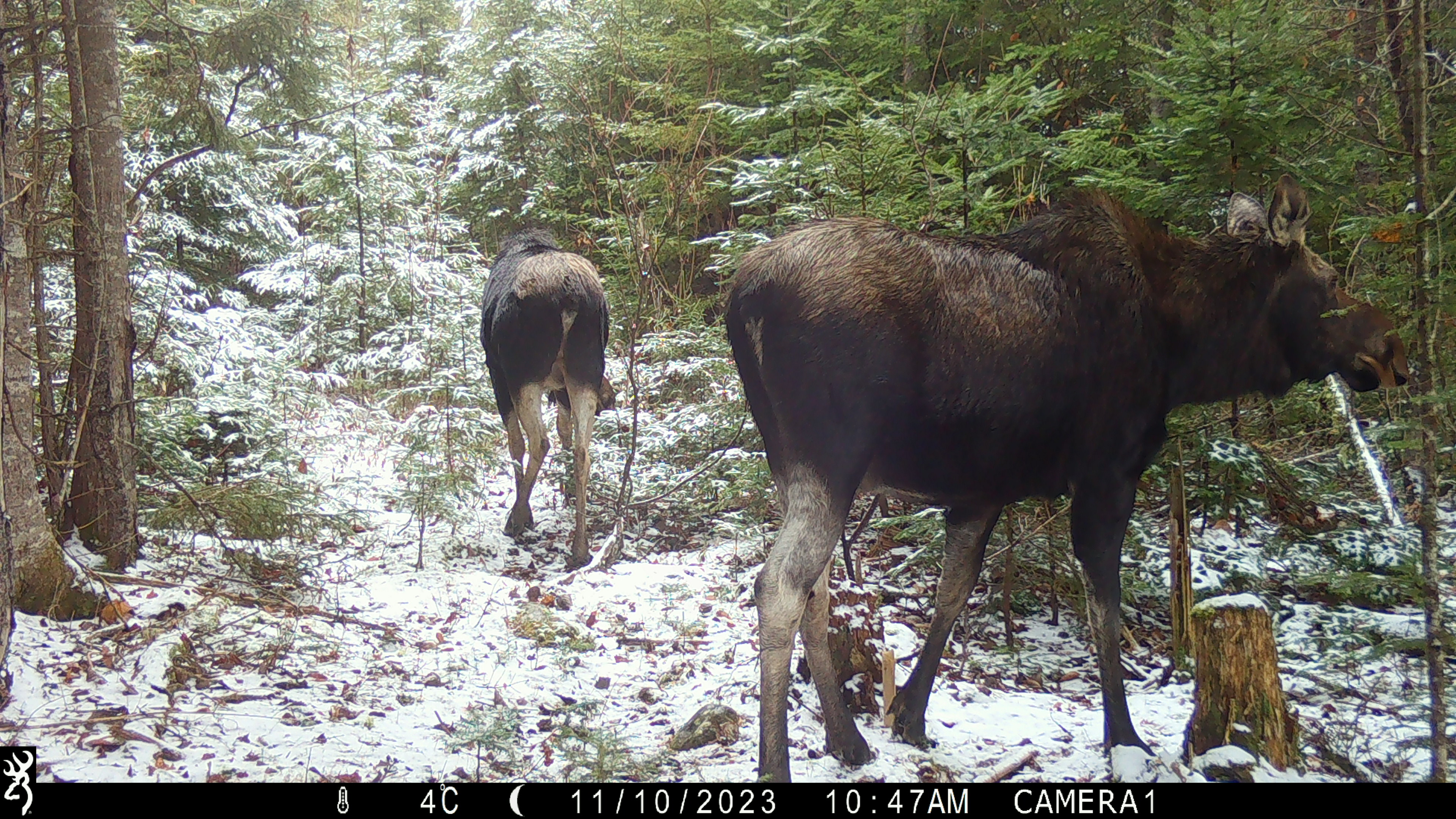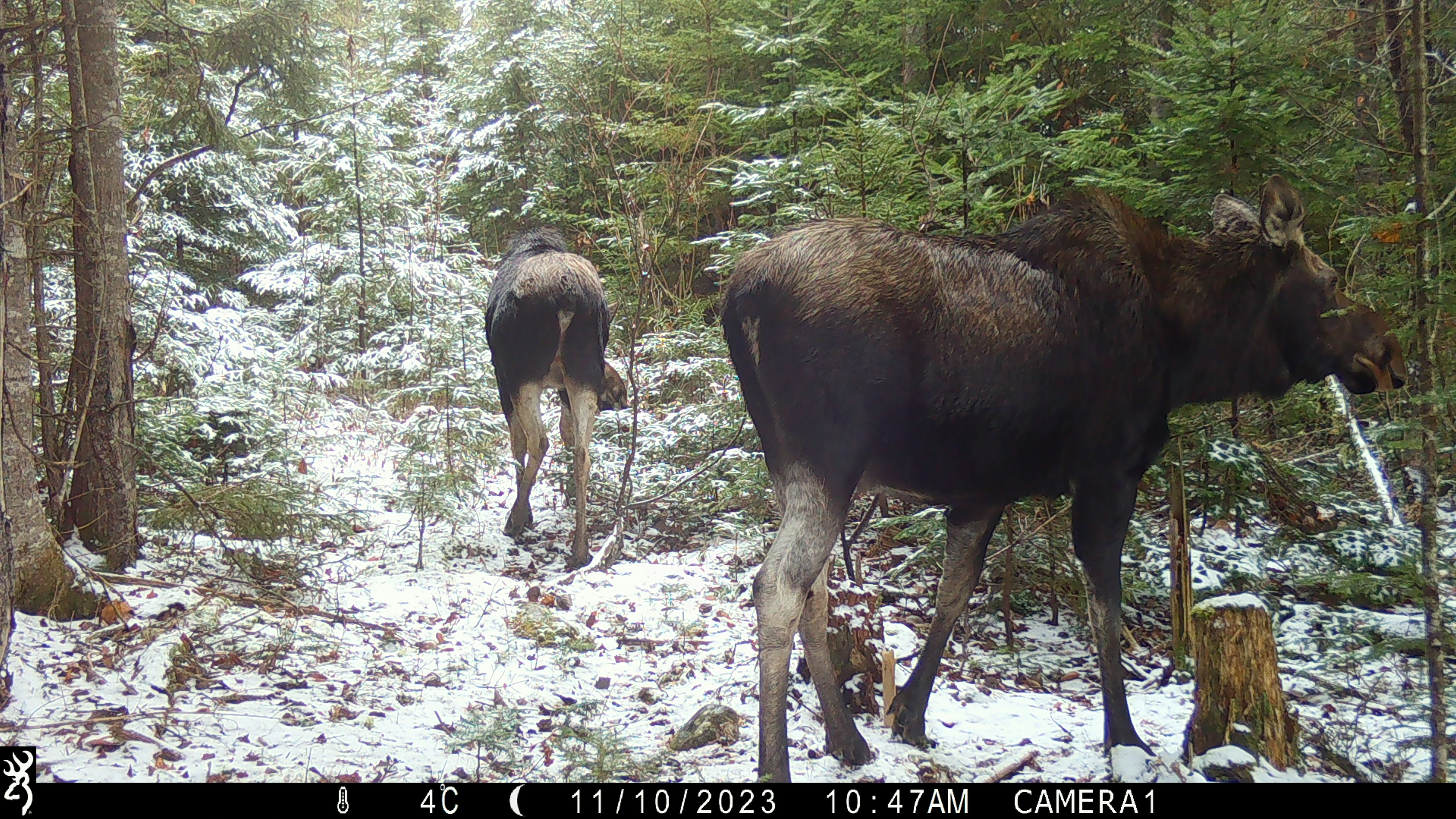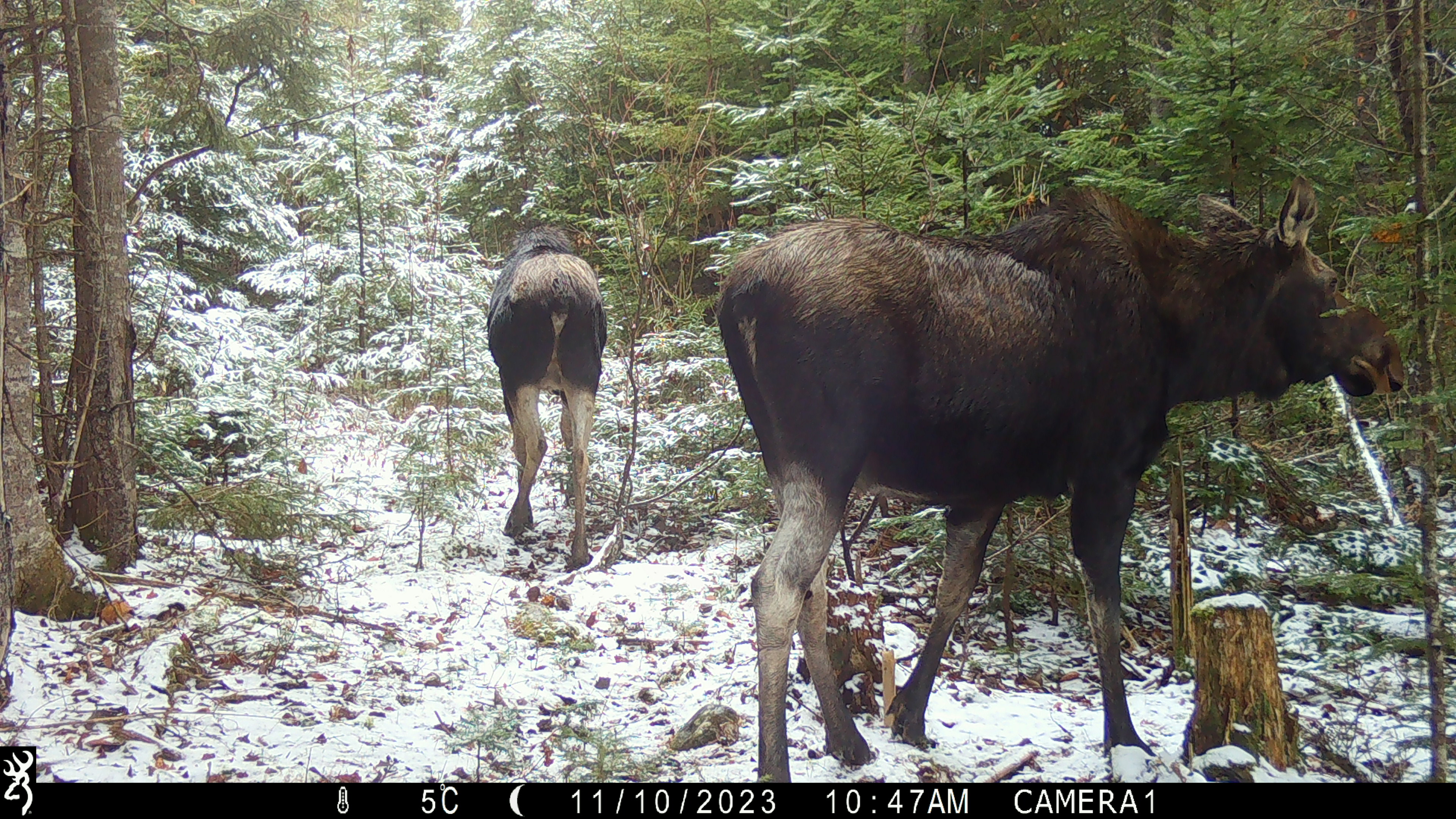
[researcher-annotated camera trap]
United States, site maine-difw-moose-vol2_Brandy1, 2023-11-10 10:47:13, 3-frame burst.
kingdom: Animalia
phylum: Chordata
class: Mammalia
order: Artiodactyla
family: Cervidae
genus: Alces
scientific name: Alces alces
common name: moose